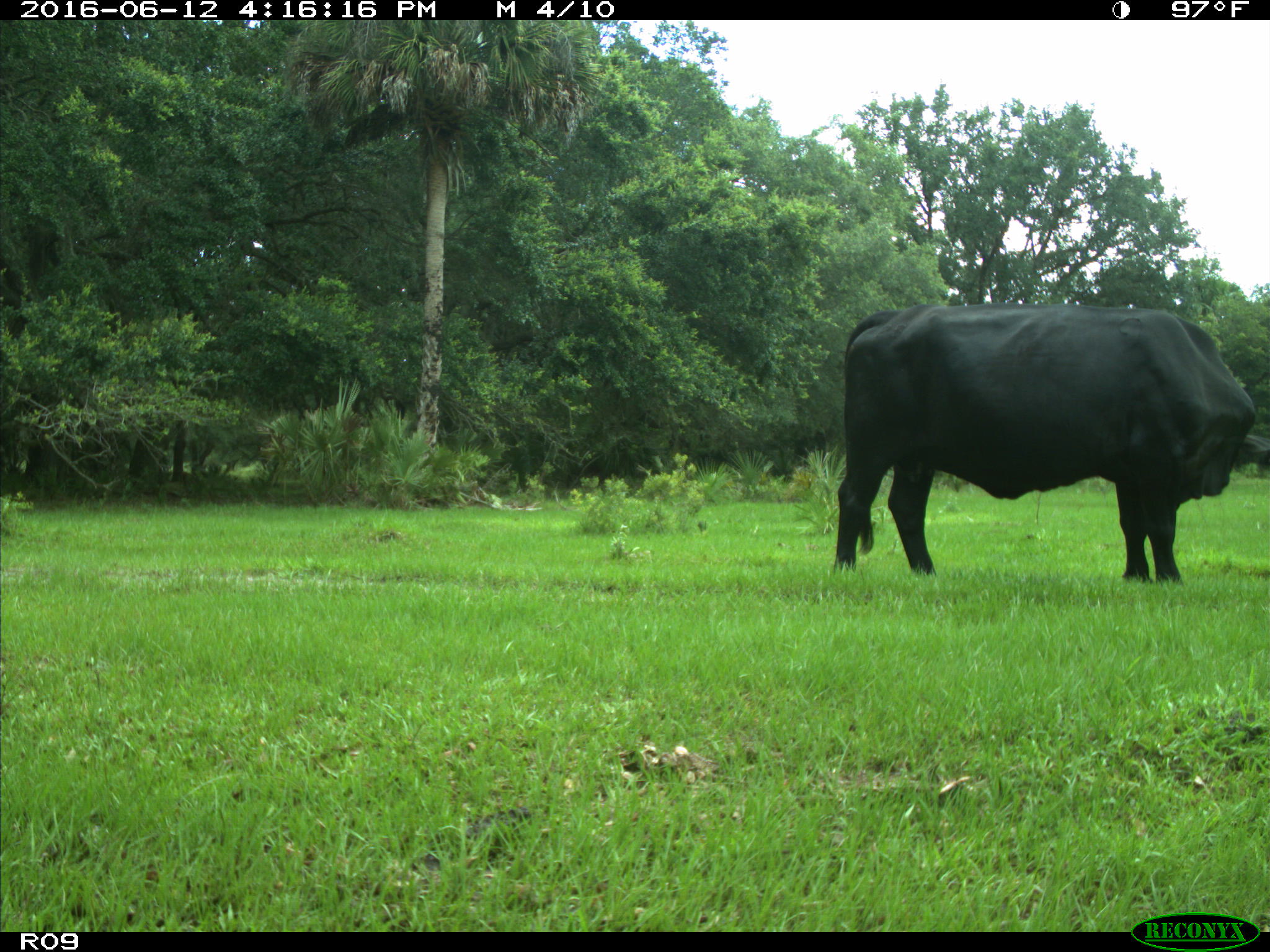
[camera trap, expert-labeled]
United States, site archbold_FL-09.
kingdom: Animalia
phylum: Chordata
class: Mammalia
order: Artiodactyla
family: Bovidae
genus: Bos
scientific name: Bos taurus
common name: domestic cow